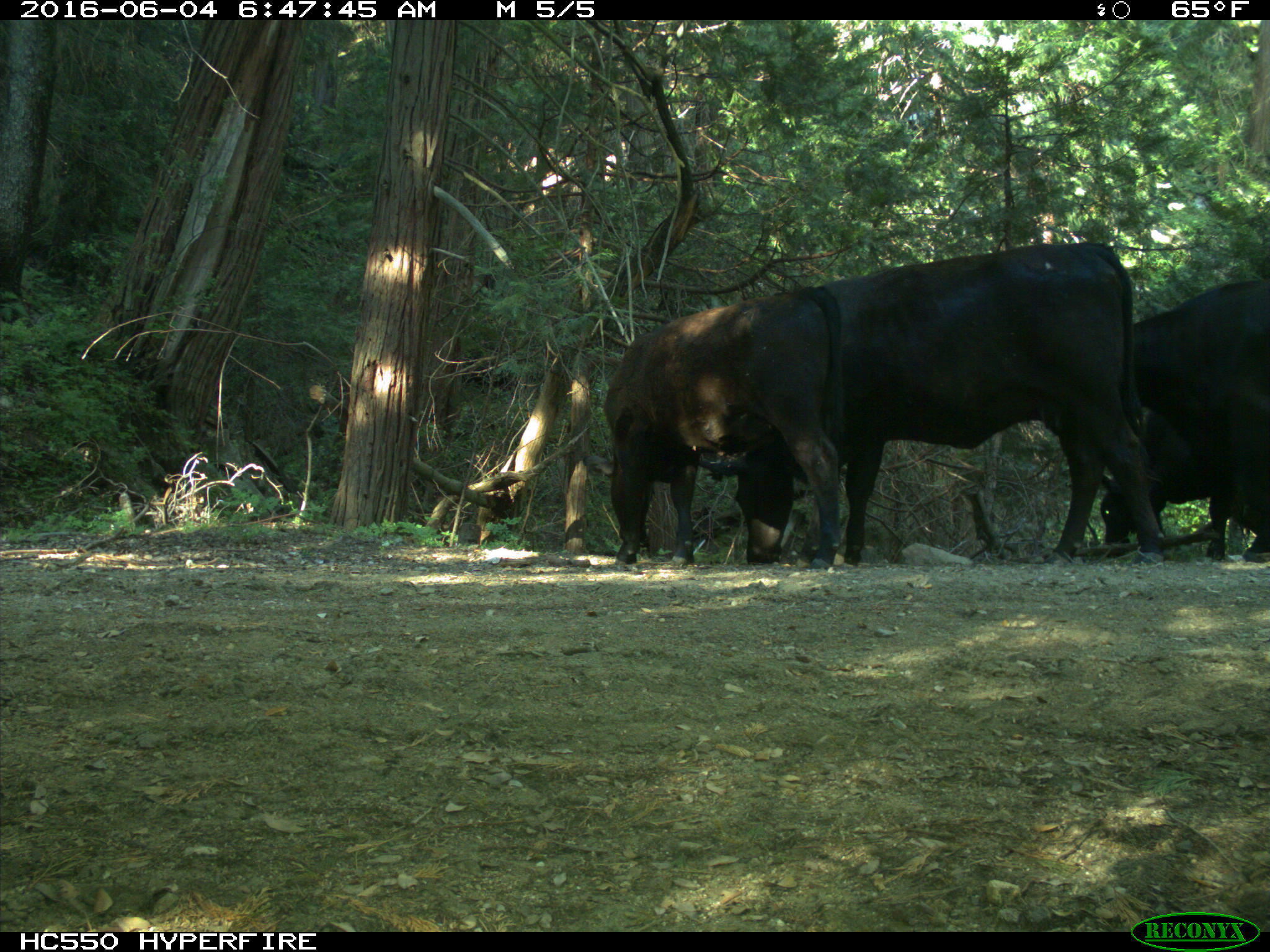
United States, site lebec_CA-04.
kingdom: Animalia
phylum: Chordata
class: Mammalia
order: Artiodactyla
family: Bovidae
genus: Bos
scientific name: Bos taurus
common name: domestic cow